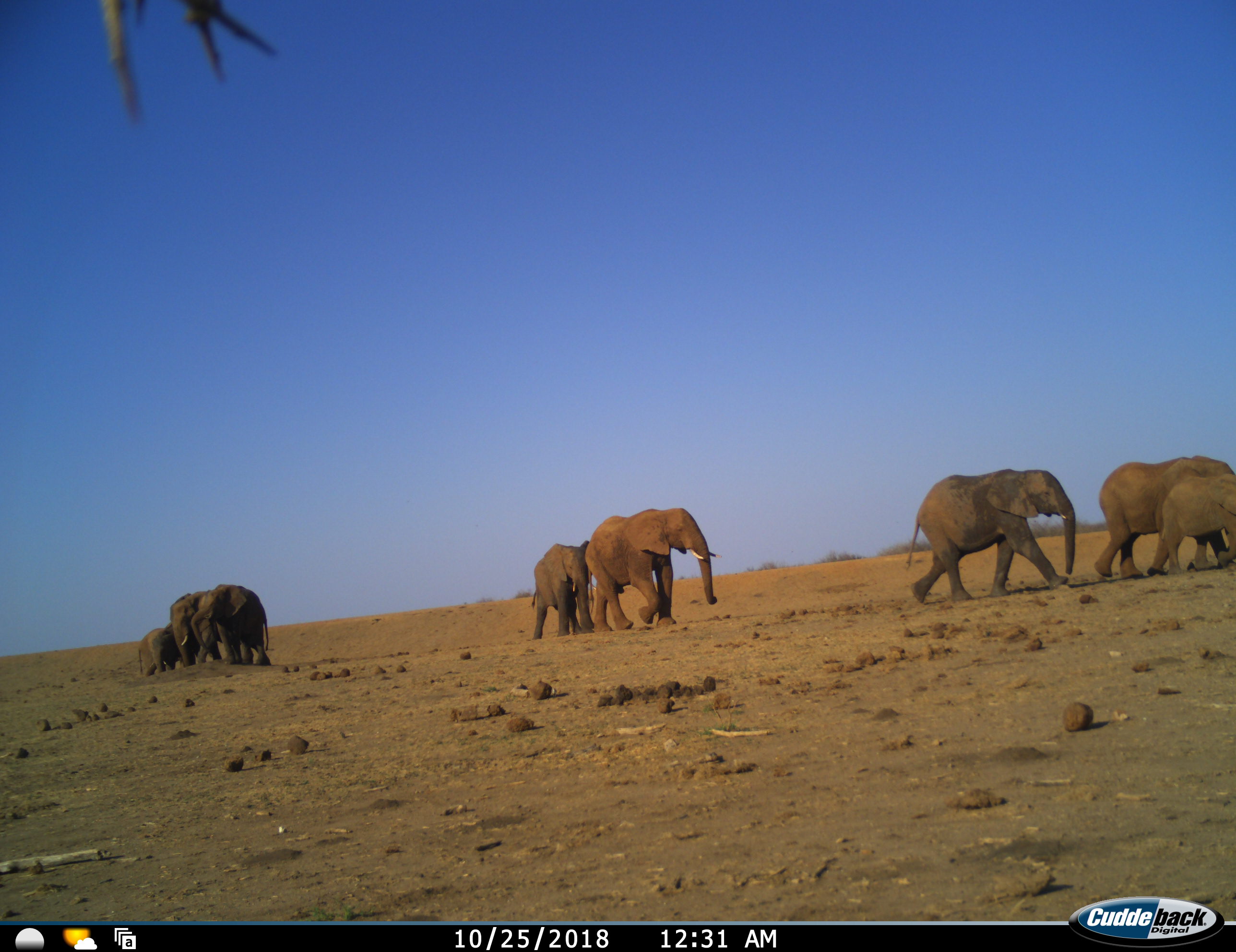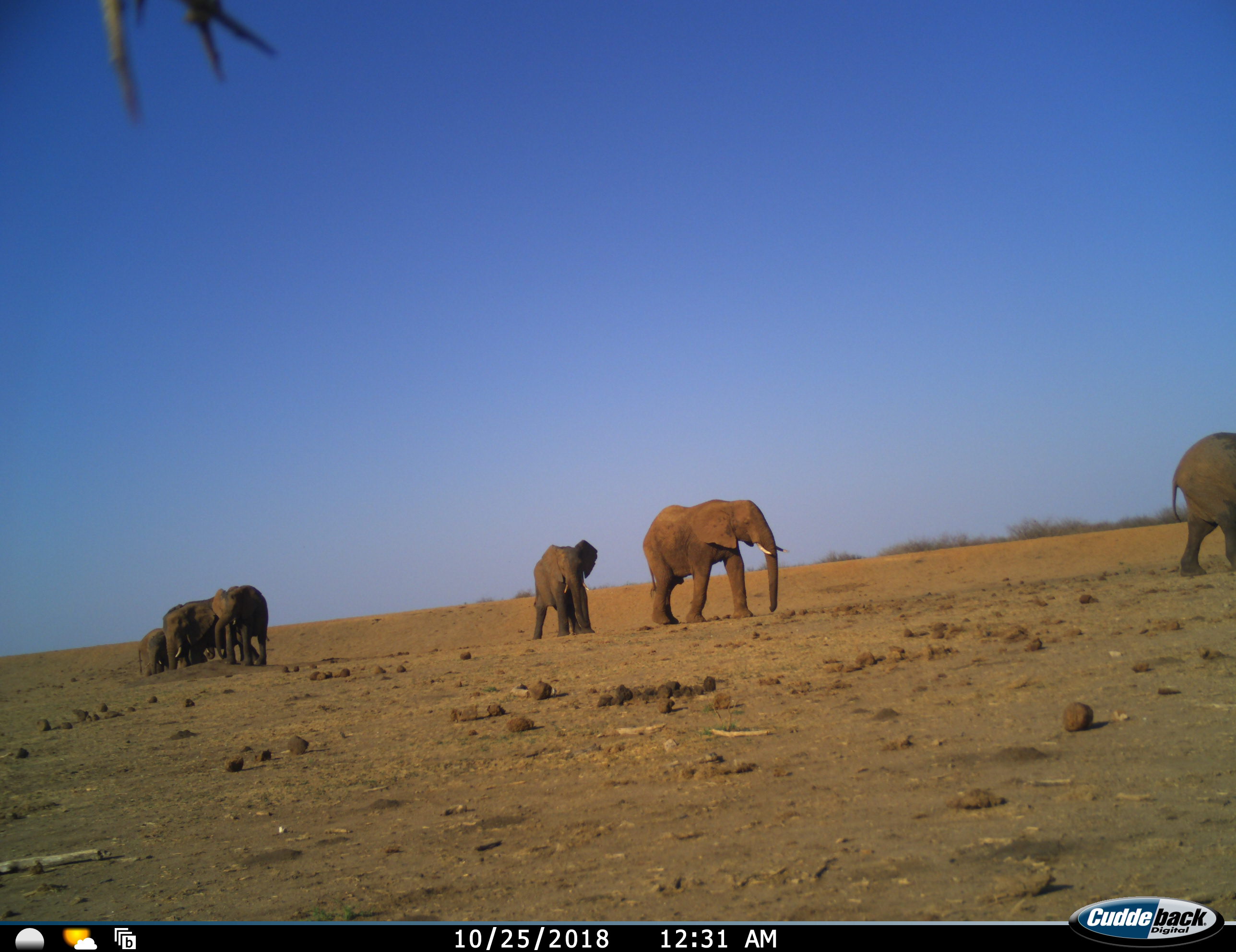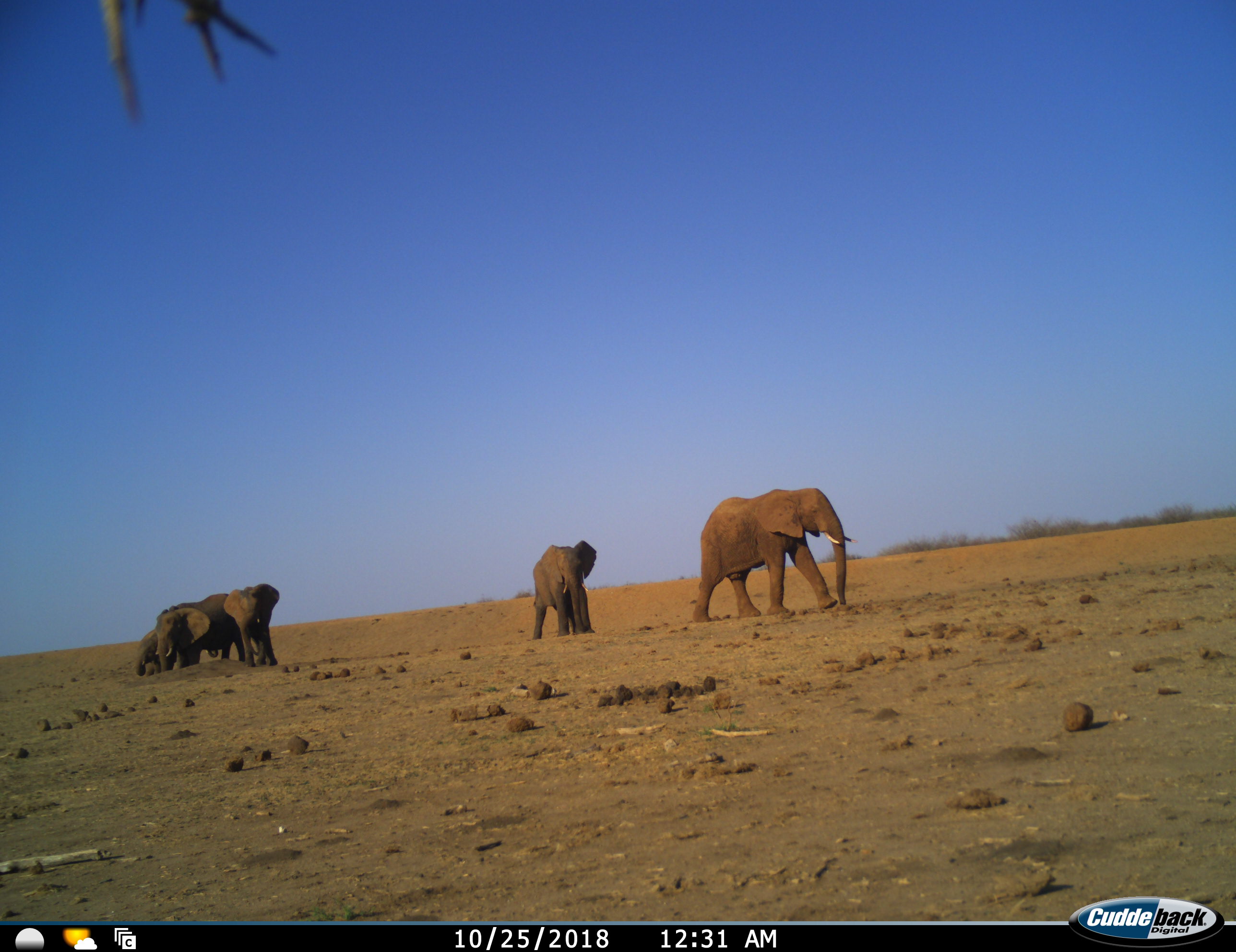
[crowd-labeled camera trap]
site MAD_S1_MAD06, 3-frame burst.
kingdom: Animalia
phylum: Chordata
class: Mammalia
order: Proboscidea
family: Elephantidae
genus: Loxodonta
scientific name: Loxodonta africana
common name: african bush elephant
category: elephant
Elephant (african bush elephant) (Loxodonta africana), count 8. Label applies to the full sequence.